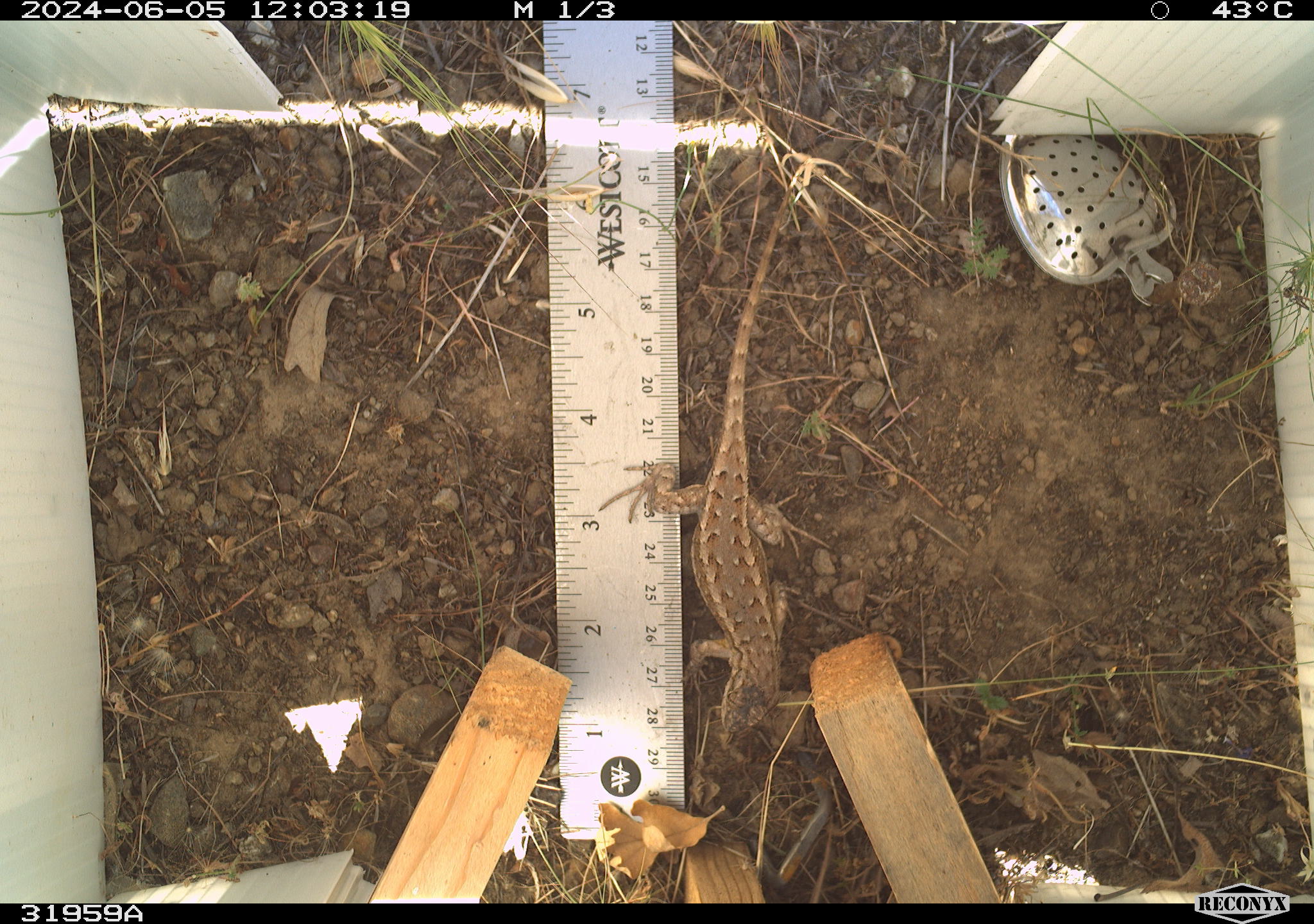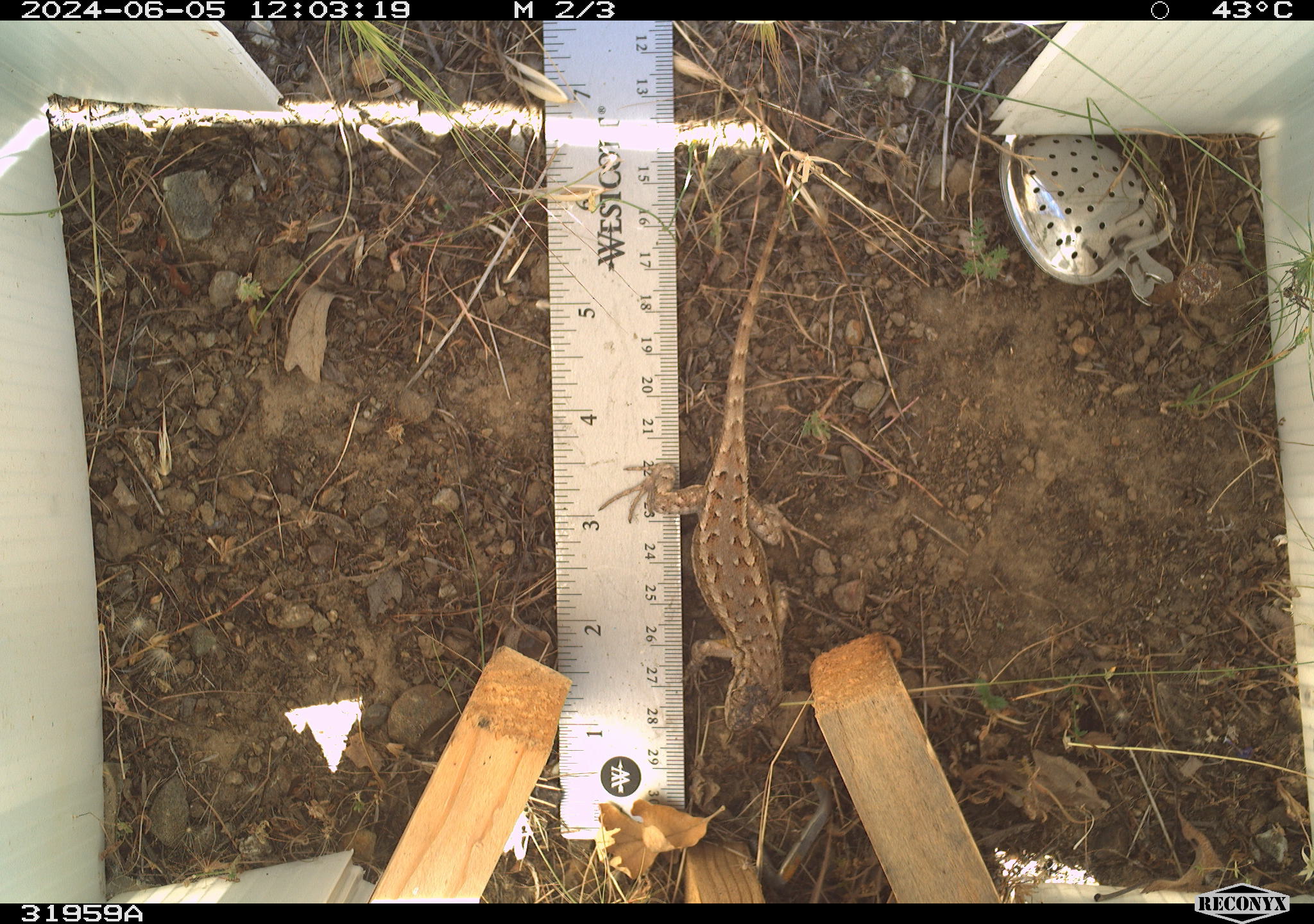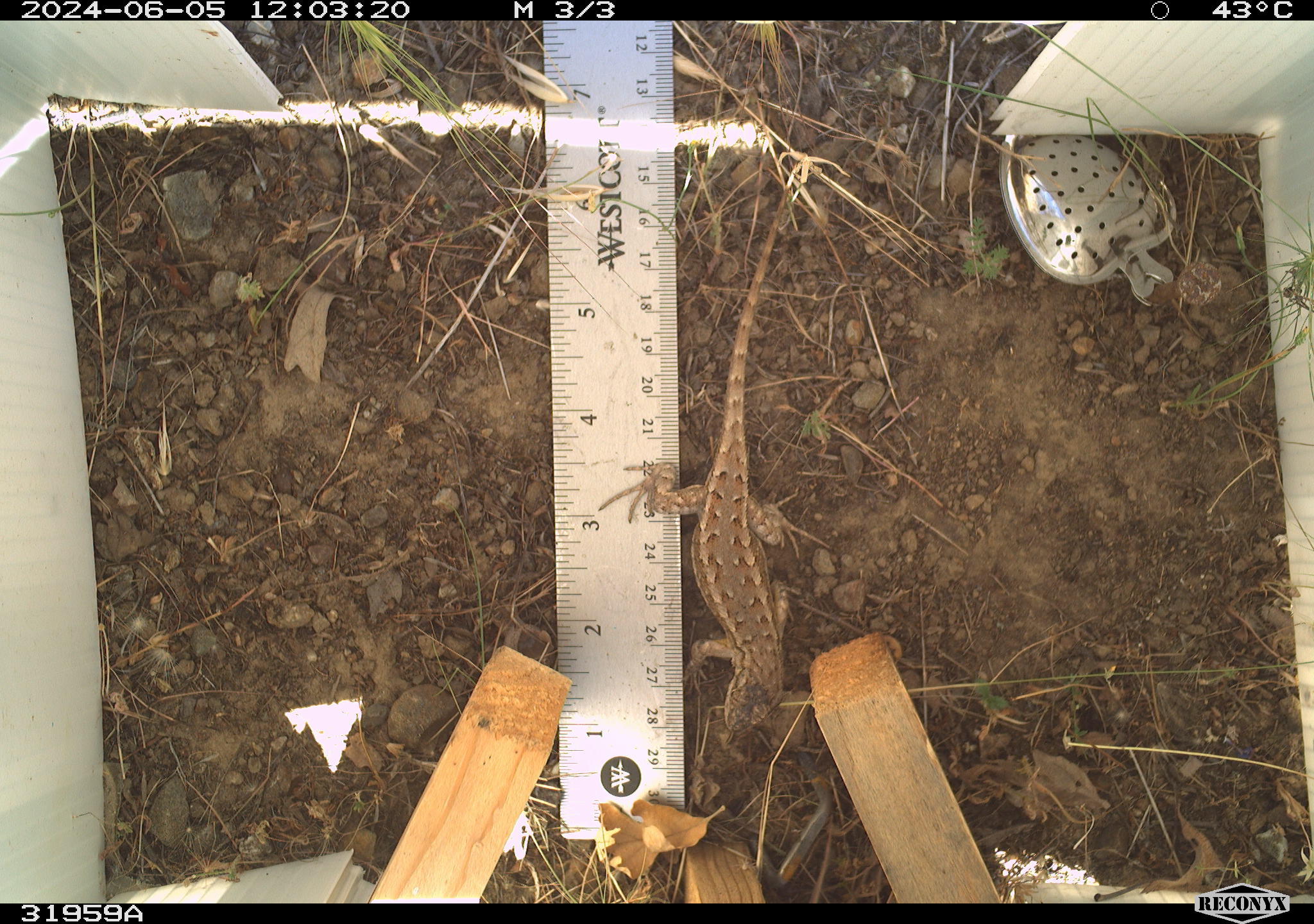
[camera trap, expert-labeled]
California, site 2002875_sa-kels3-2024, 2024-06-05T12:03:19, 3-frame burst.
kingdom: Animalia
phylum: Chordata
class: Reptilia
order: Squamata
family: Phrynosomatidae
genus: Sceloporus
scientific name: Sceloporus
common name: spiny lizards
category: sceloporus species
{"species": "sceloporus species (spiny lizards) (Sceloporus)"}